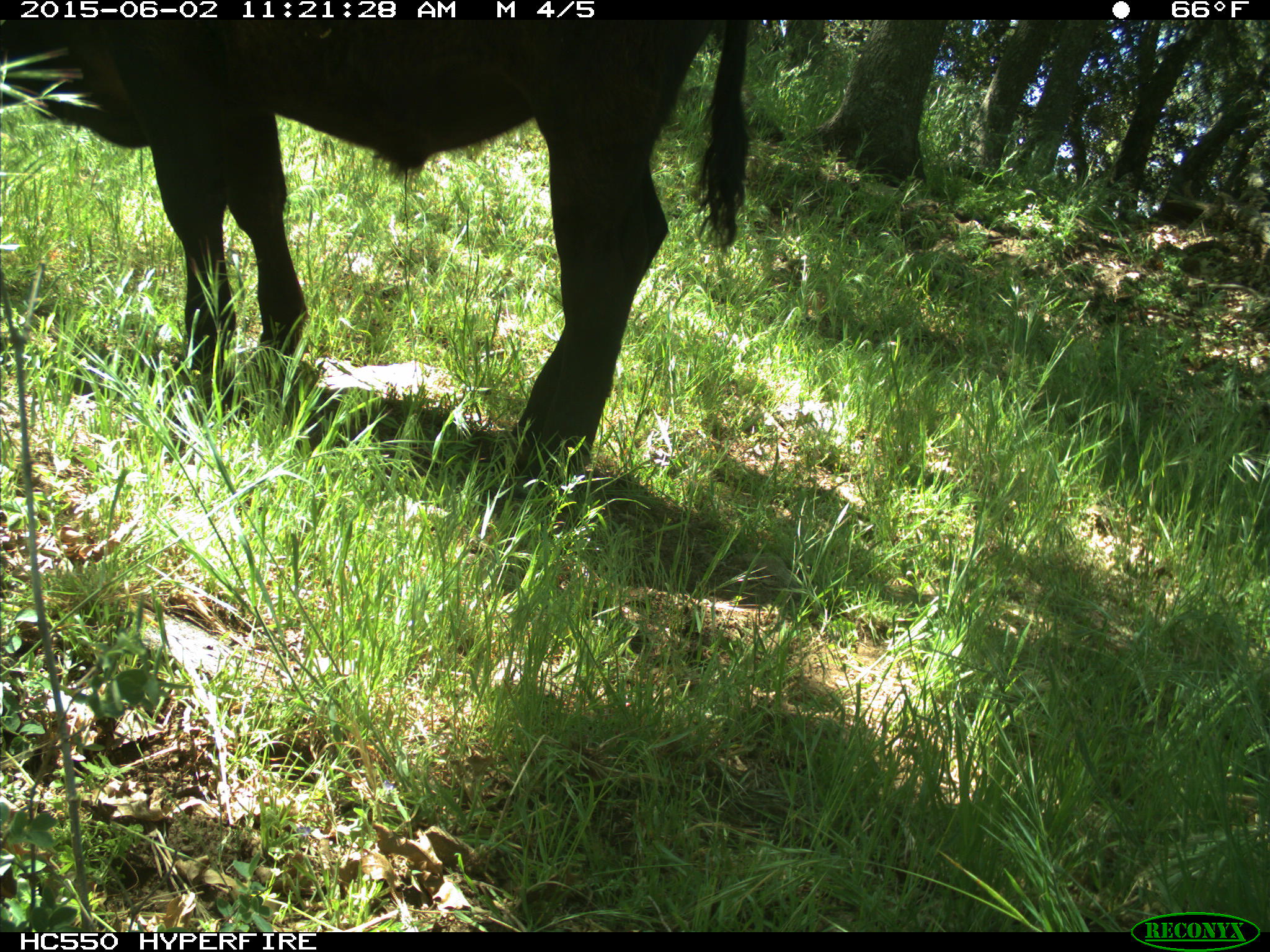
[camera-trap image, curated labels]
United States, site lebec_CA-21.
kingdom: Animalia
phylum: Chordata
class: Mammalia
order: Artiodactyla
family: Bovidae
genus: Bos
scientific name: Bos taurus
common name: domestic cow